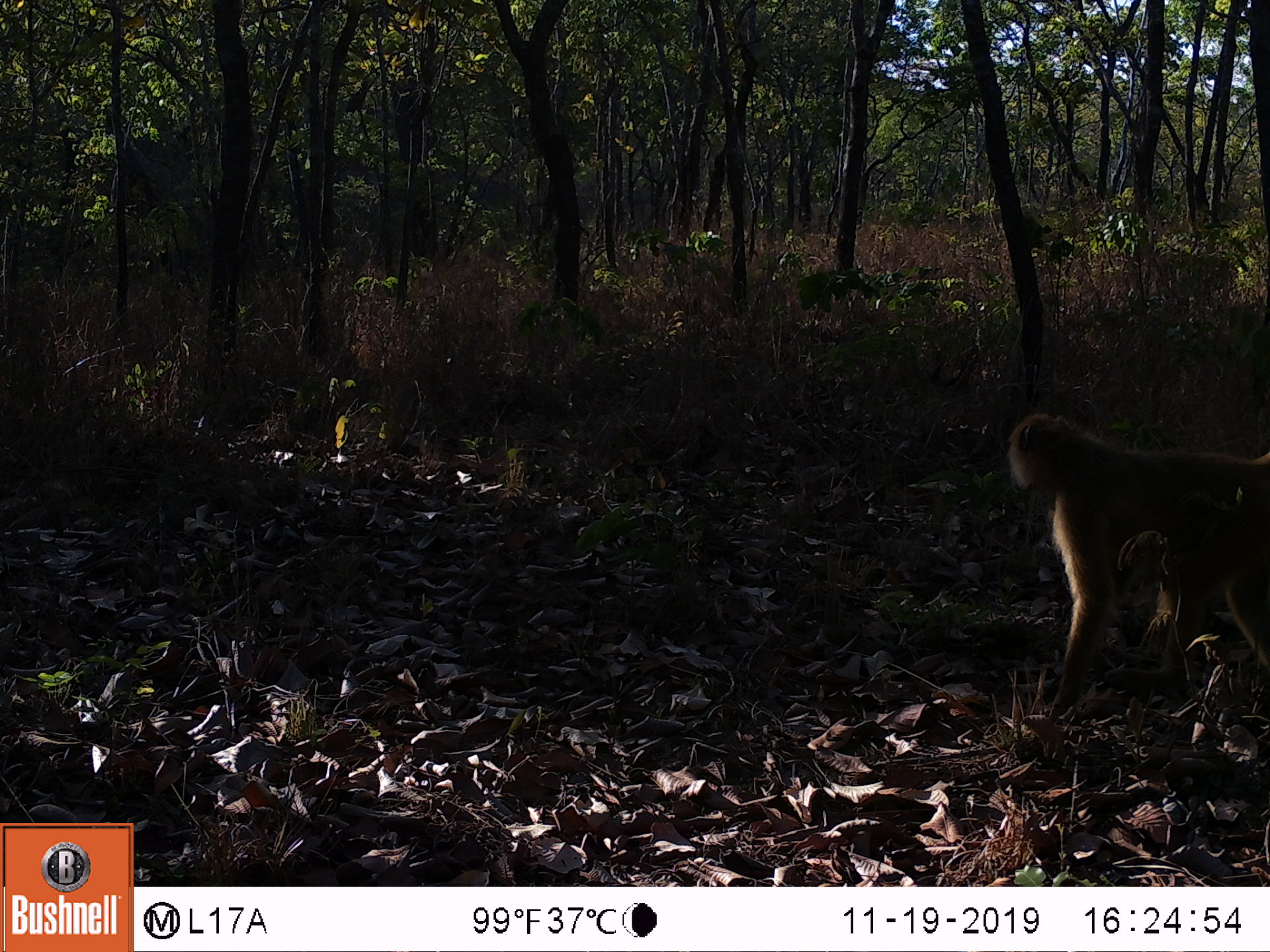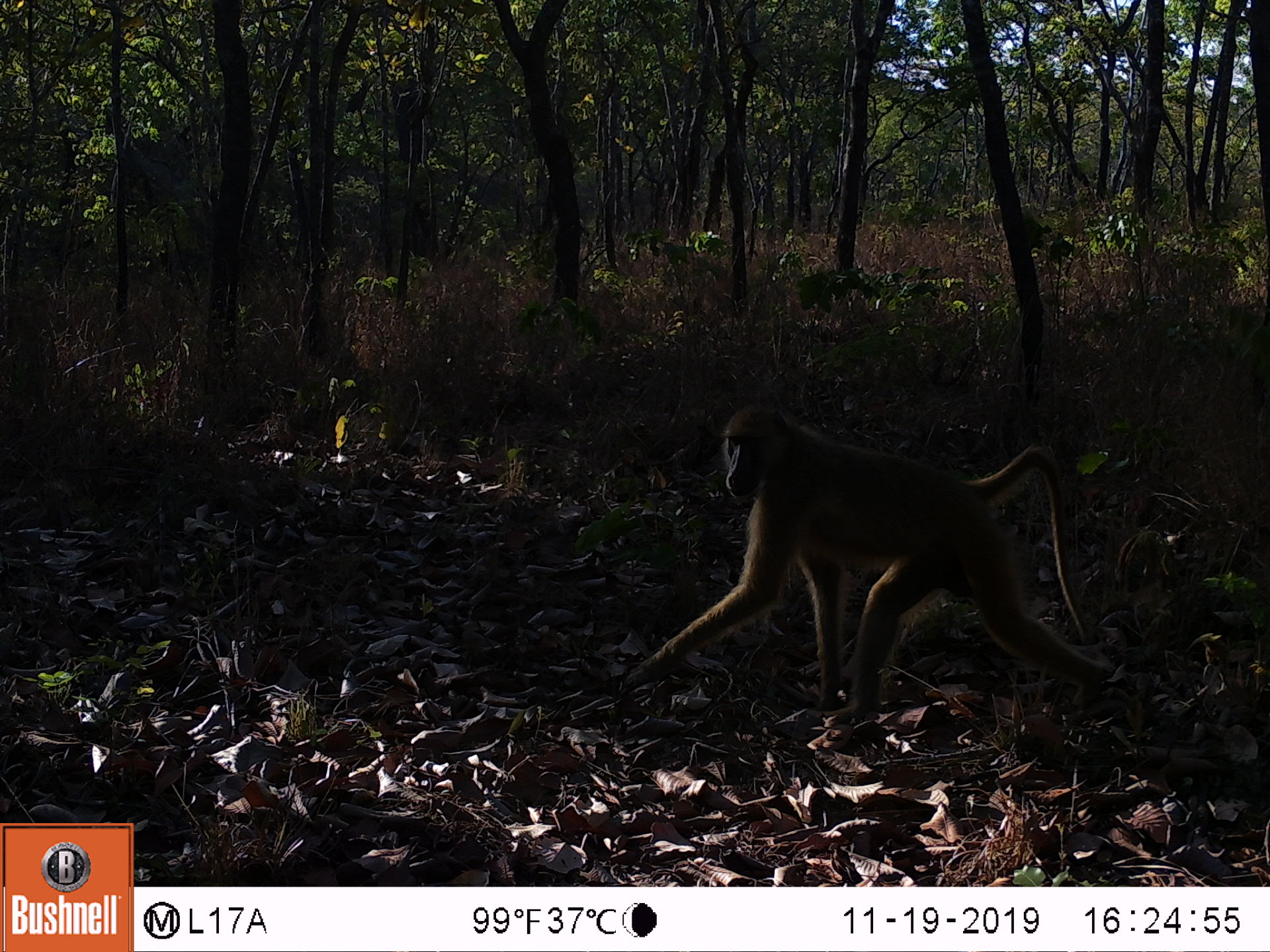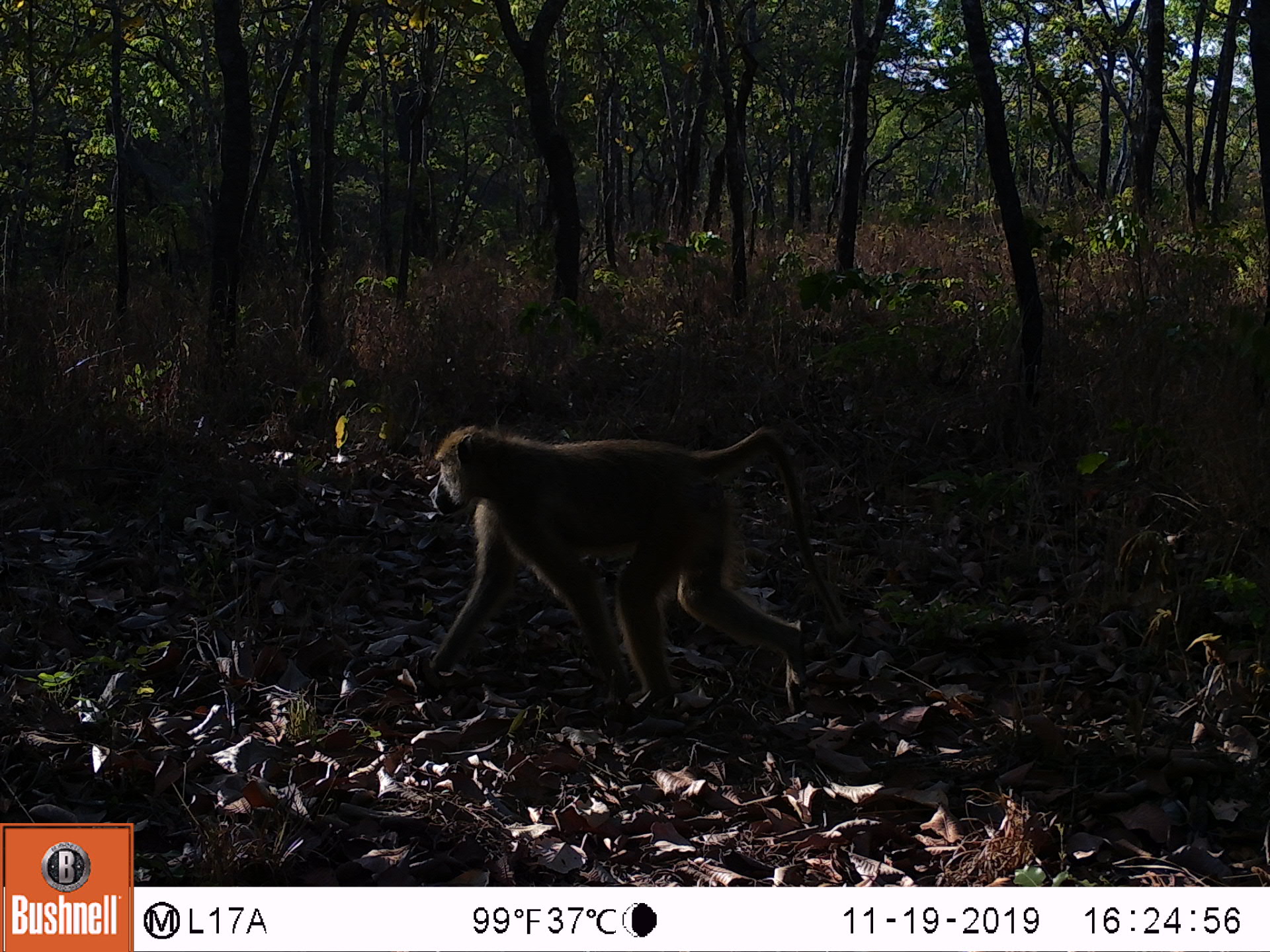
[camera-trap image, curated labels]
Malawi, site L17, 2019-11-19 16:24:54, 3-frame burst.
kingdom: Animalia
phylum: Chordata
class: Mammalia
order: Primates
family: Cercopithecidae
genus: Papio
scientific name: Papio cynocephalus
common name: yellow baboon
Yellow baboon (Papio cynocephalus), count 1.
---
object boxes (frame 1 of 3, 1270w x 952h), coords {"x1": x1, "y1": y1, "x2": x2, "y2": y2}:
yellow baboon: {"x1": 1002, "y1": 412, "x2": 1262, "y2": 705}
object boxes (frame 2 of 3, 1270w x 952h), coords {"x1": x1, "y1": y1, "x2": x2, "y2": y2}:
yellow baboon: {"x1": 614, "y1": 407, "x2": 1101, "y2": 715}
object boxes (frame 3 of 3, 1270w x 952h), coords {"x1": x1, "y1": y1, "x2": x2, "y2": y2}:
yellow baboon: {"x1": 420, "y1": 417, "x2": 848, "y2": 713}